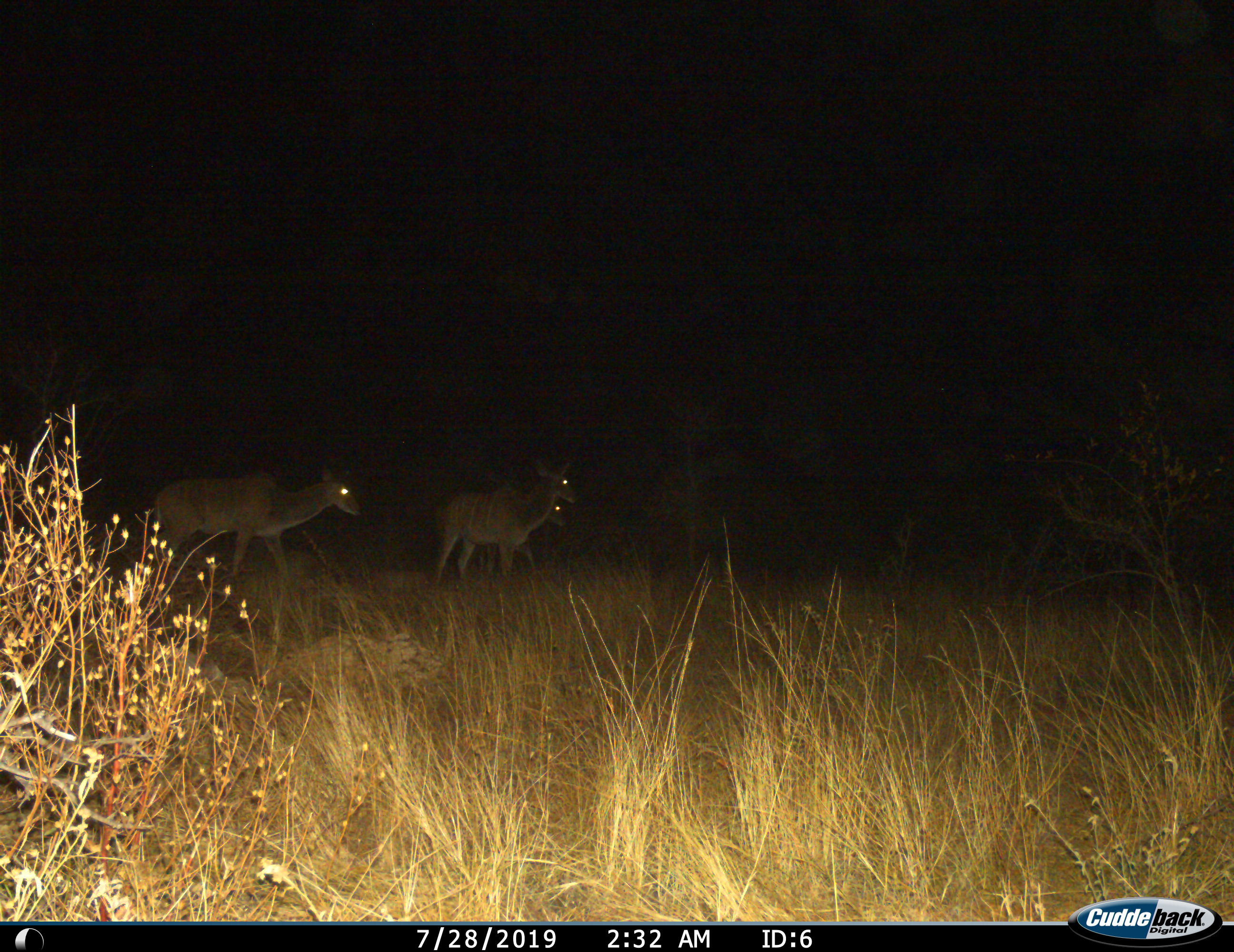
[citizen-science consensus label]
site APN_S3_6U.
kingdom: Animalia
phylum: Chordata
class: Mammalia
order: Artiodactyla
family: Bovidae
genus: Tragelaphus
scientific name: Tragelaphus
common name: kudu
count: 3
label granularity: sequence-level